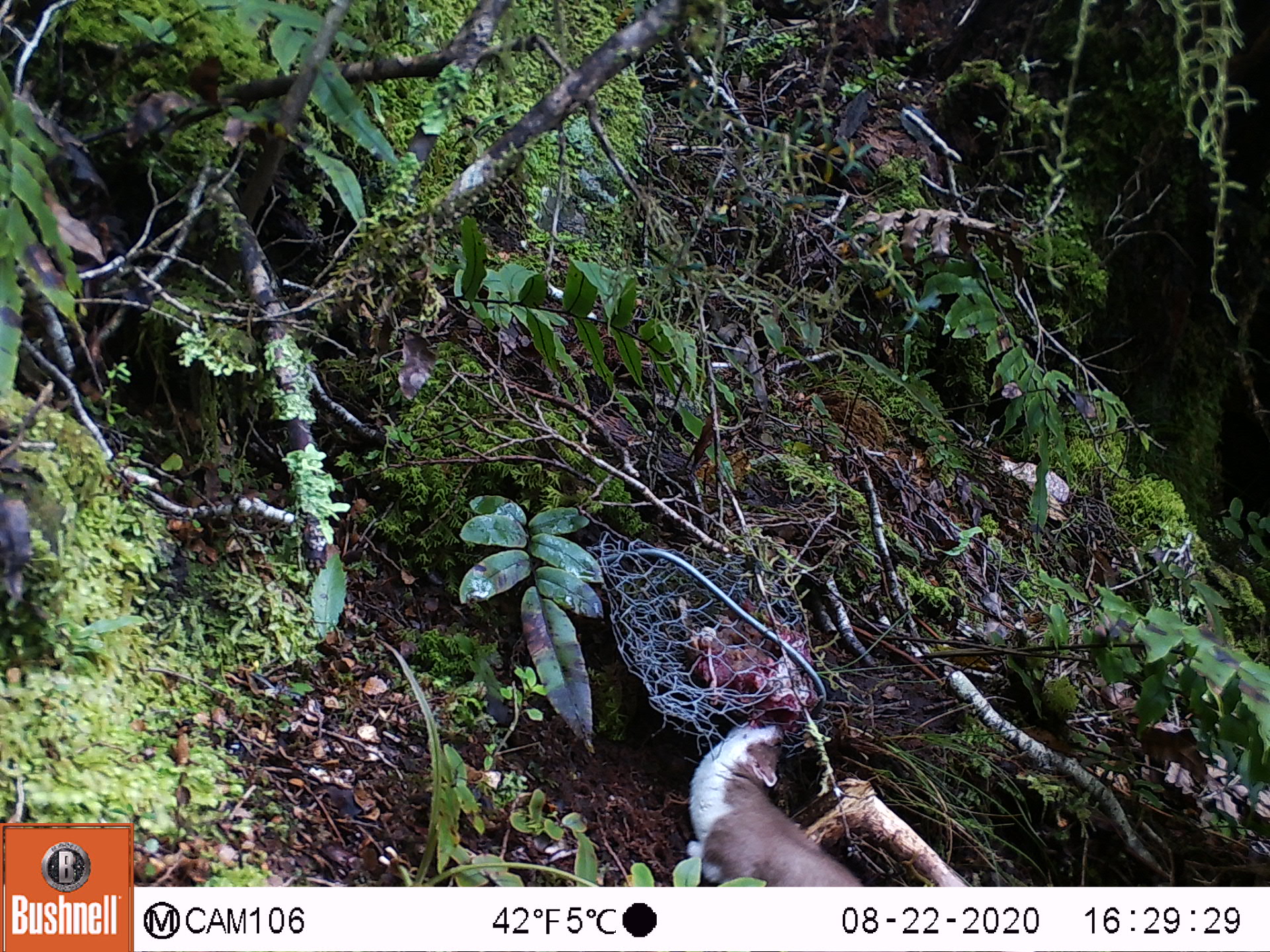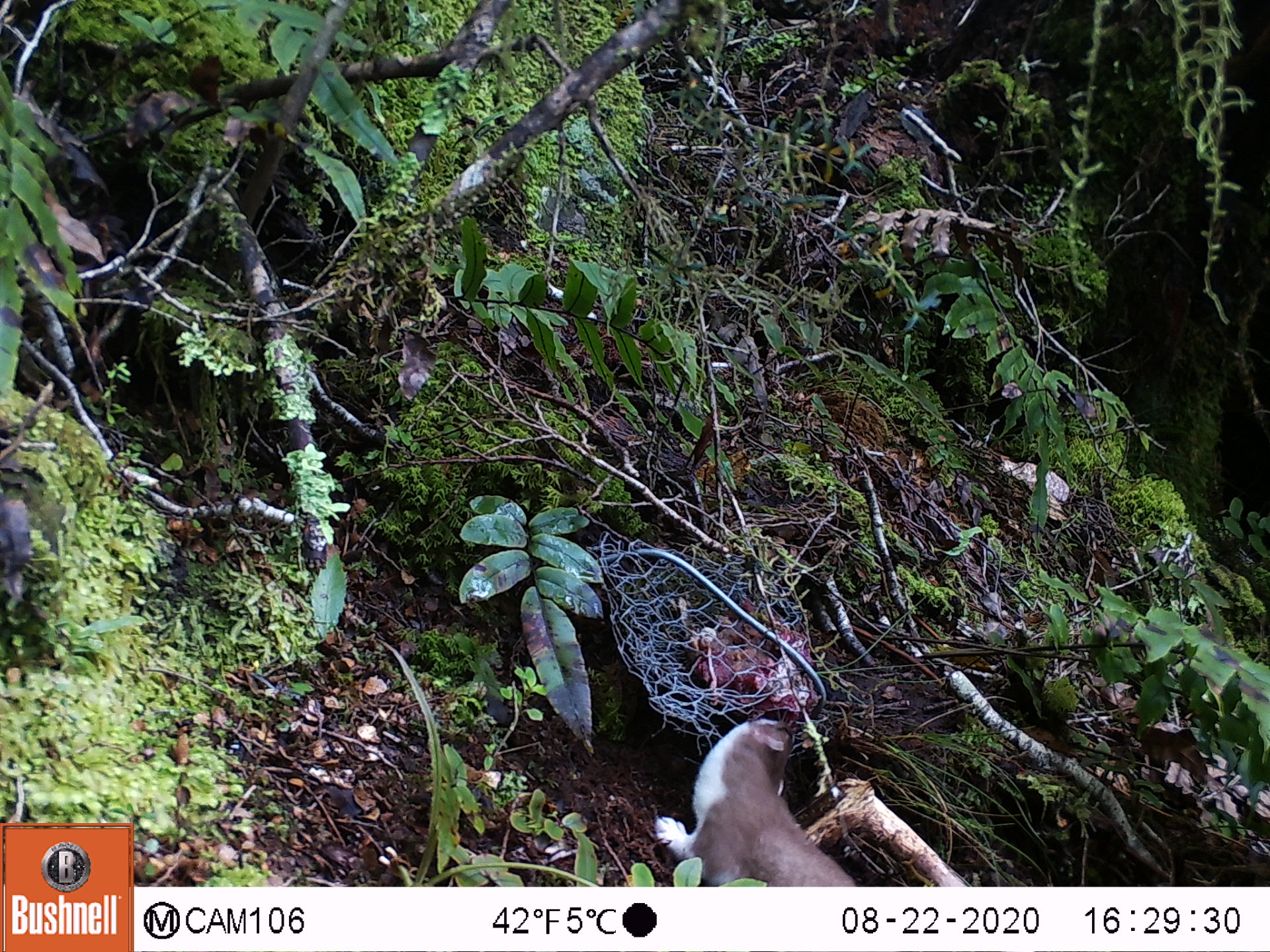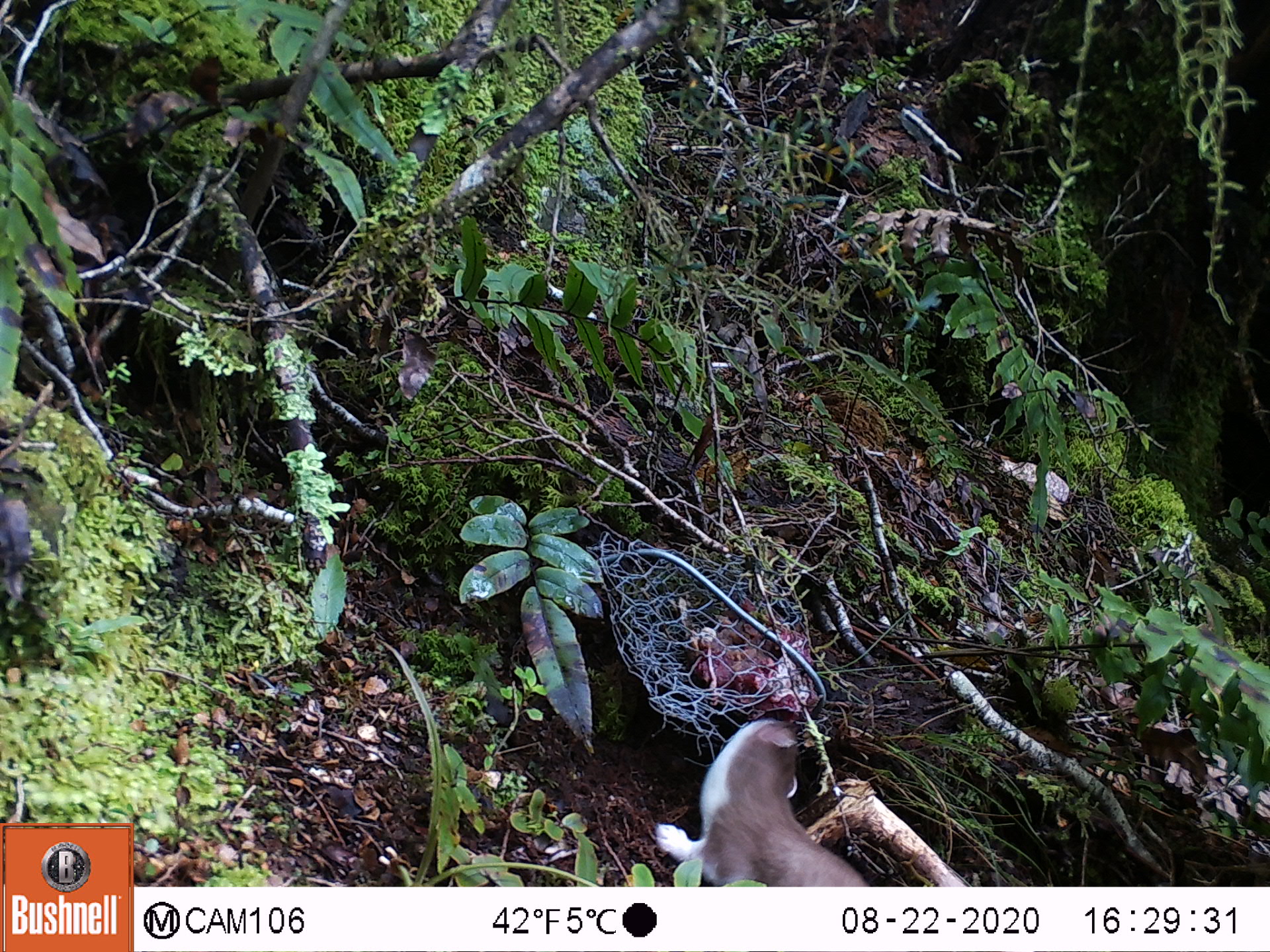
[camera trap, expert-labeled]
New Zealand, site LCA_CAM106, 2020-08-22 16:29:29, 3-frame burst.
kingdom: Animalia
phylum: Chordata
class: Mammalia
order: Carnivora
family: Mustelidae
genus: Mustela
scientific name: Mustela erminea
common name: stoat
Stoat (Mustela erminea).